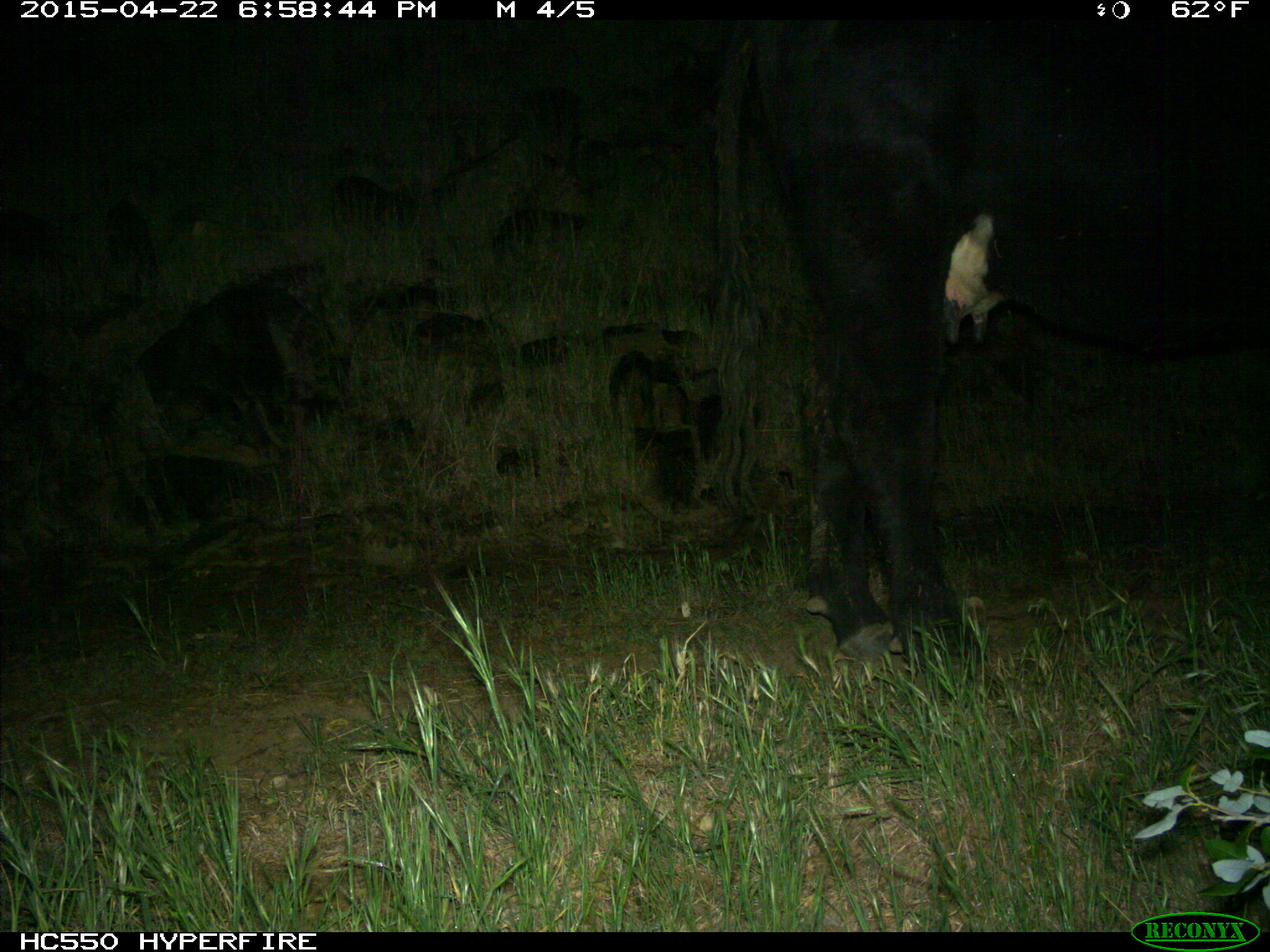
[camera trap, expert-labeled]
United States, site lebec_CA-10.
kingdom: Animalia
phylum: Chordata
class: Mammalia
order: Artiodactyla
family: Bovidae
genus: Bos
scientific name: Bos taurus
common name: domestic cow